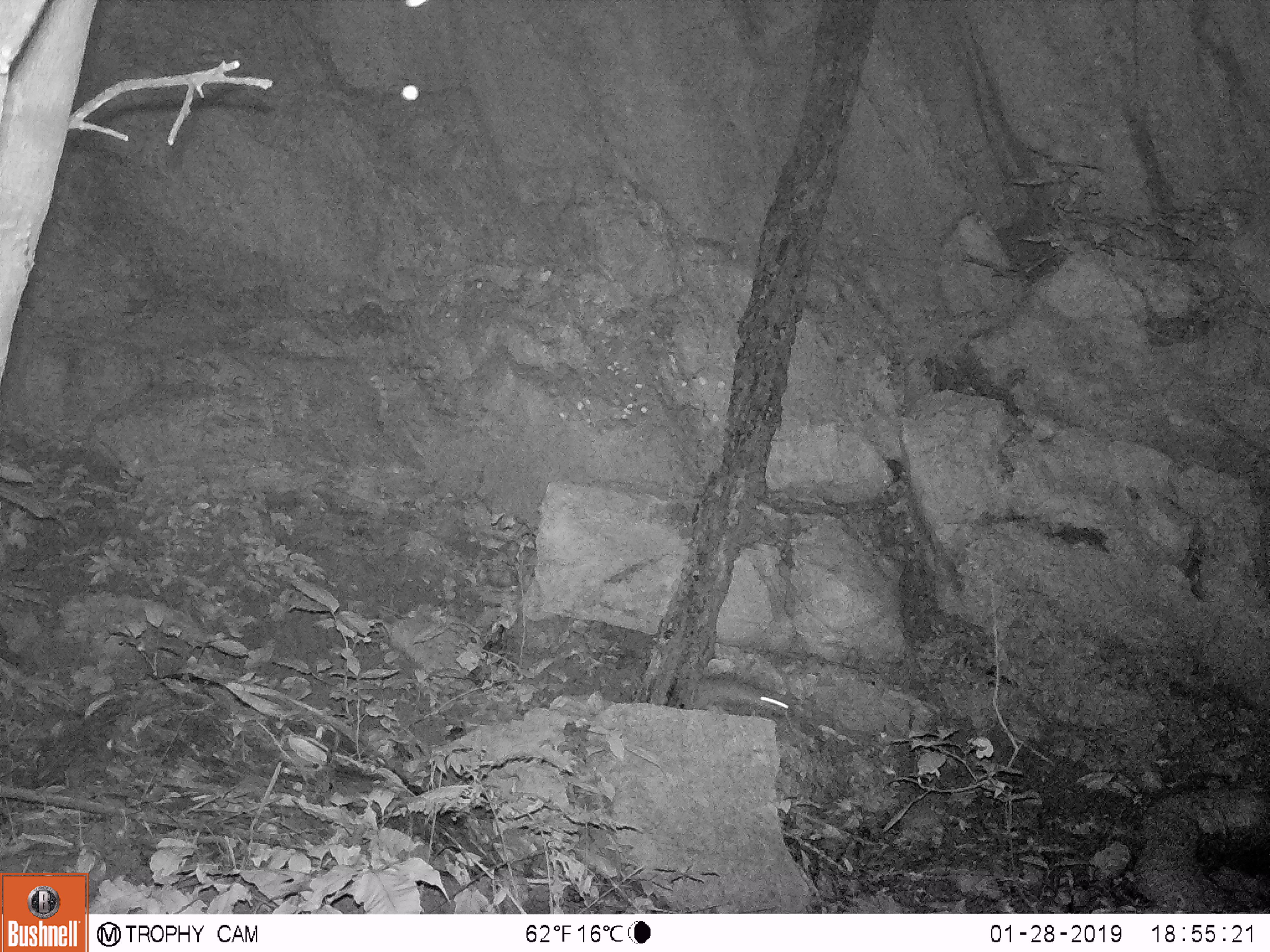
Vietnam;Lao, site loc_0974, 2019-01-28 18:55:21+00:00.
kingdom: Animalia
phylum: Chordata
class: Mammalia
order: Rodentia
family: Muridae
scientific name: Muridae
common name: old-world mice and rats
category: unidentified murid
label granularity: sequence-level